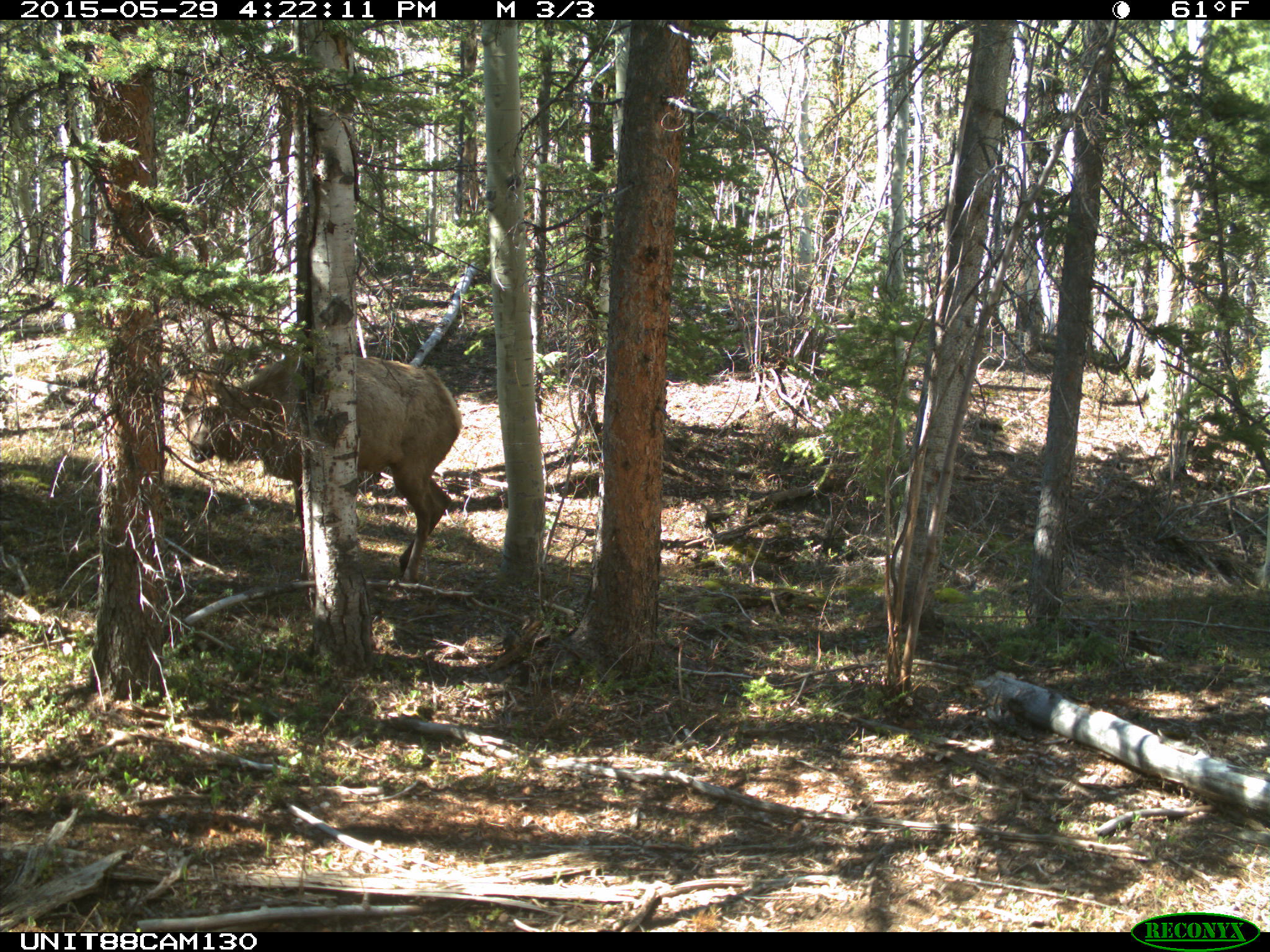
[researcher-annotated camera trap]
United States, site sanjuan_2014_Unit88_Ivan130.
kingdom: Animalia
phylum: Chordata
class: Mammalia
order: Artiodactyla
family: Cervidae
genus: Cervus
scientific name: Cervus elaphus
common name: red deer